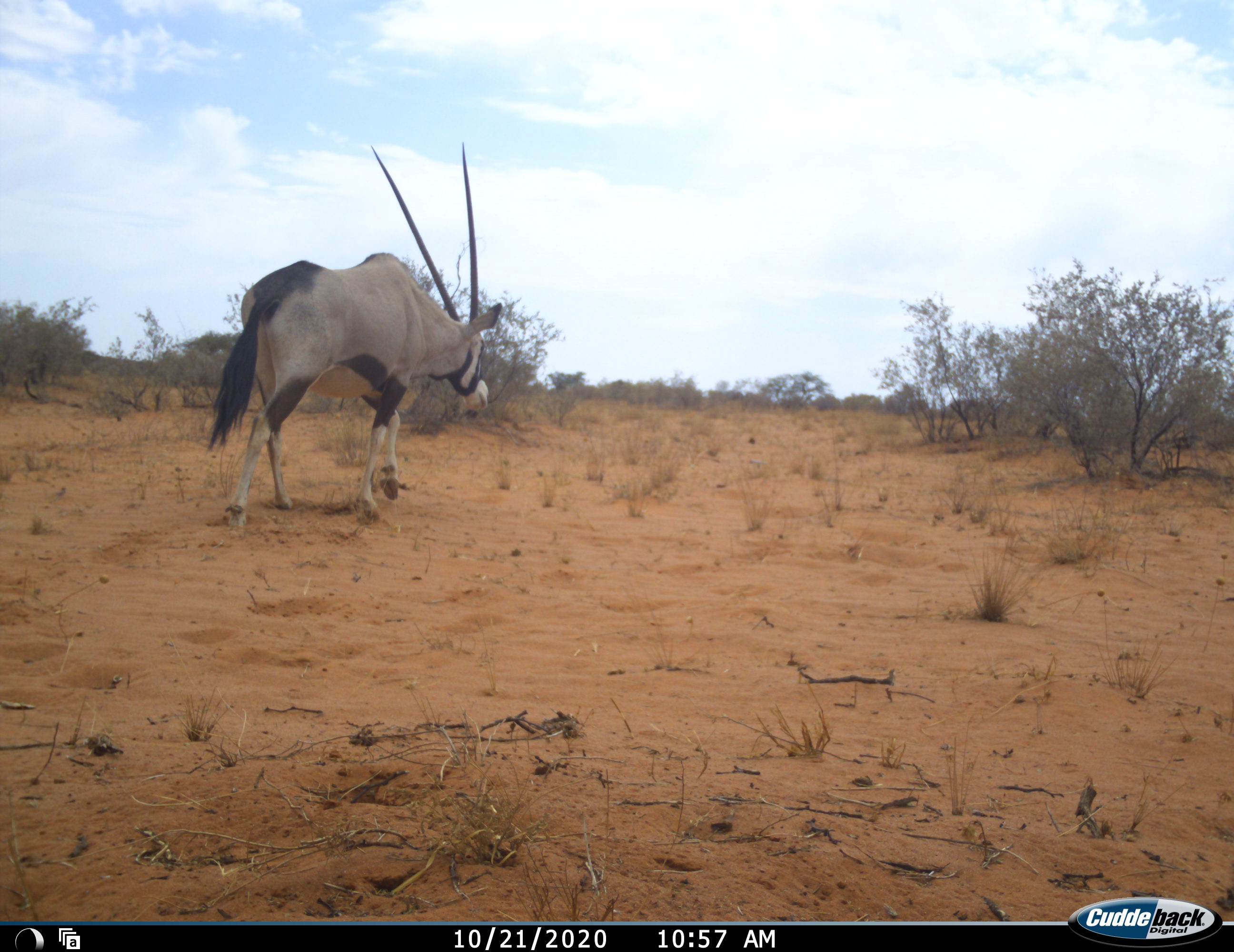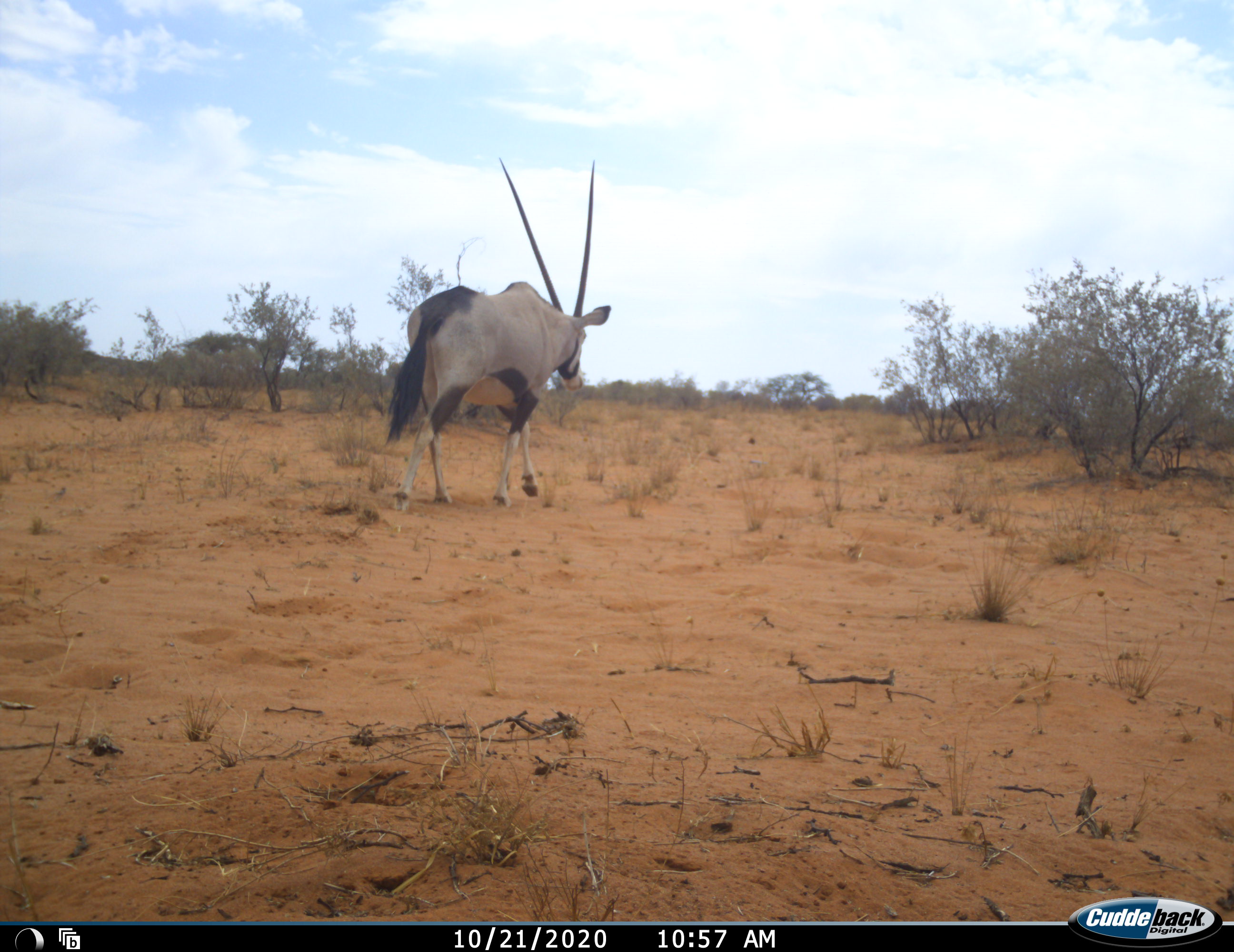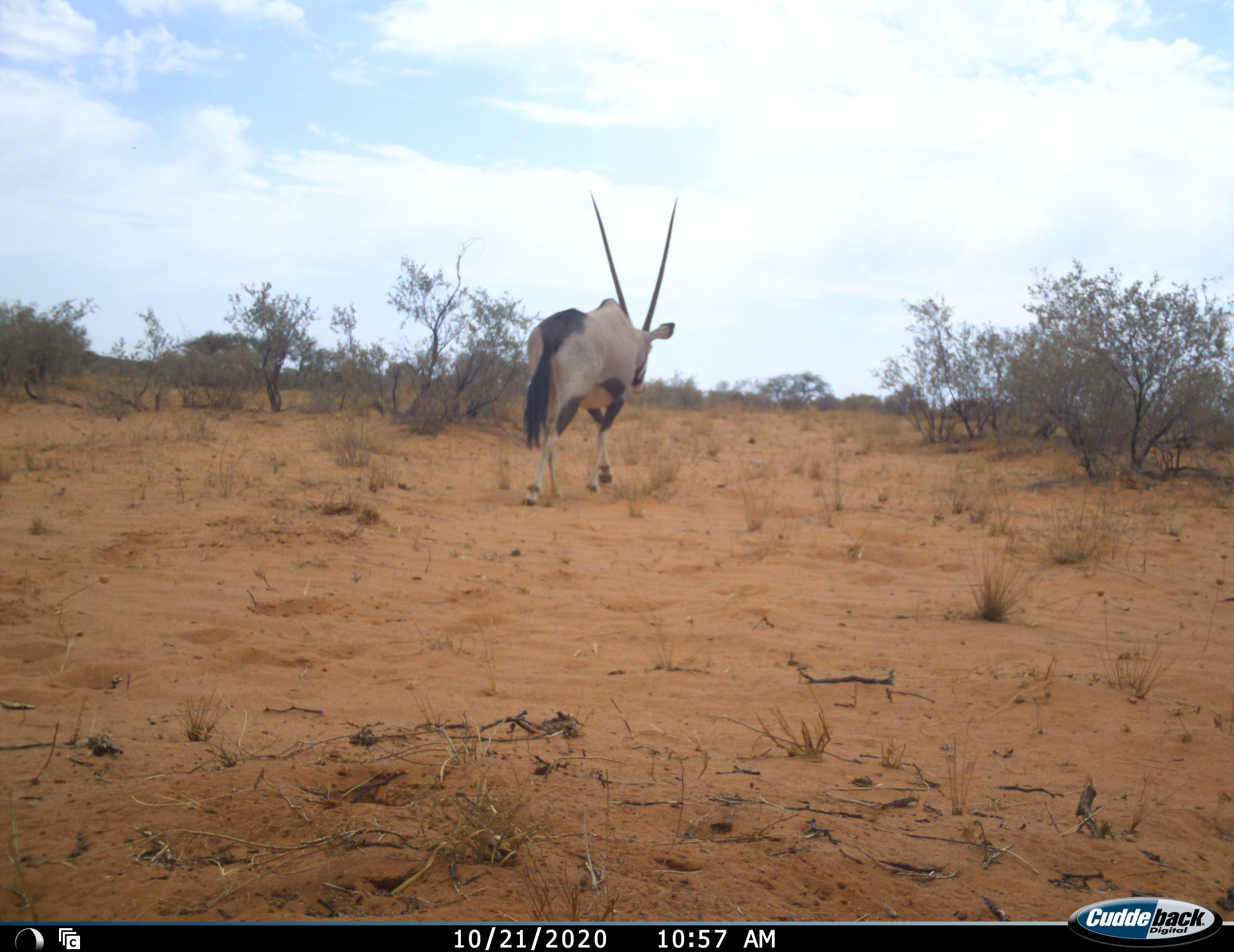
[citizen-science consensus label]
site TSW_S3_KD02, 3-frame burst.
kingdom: Animalia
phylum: Chordata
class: Mammalia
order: Artiodactyla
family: Bovidae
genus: Oryx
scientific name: Oryx gazella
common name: gemsbok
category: oryx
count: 1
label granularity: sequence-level